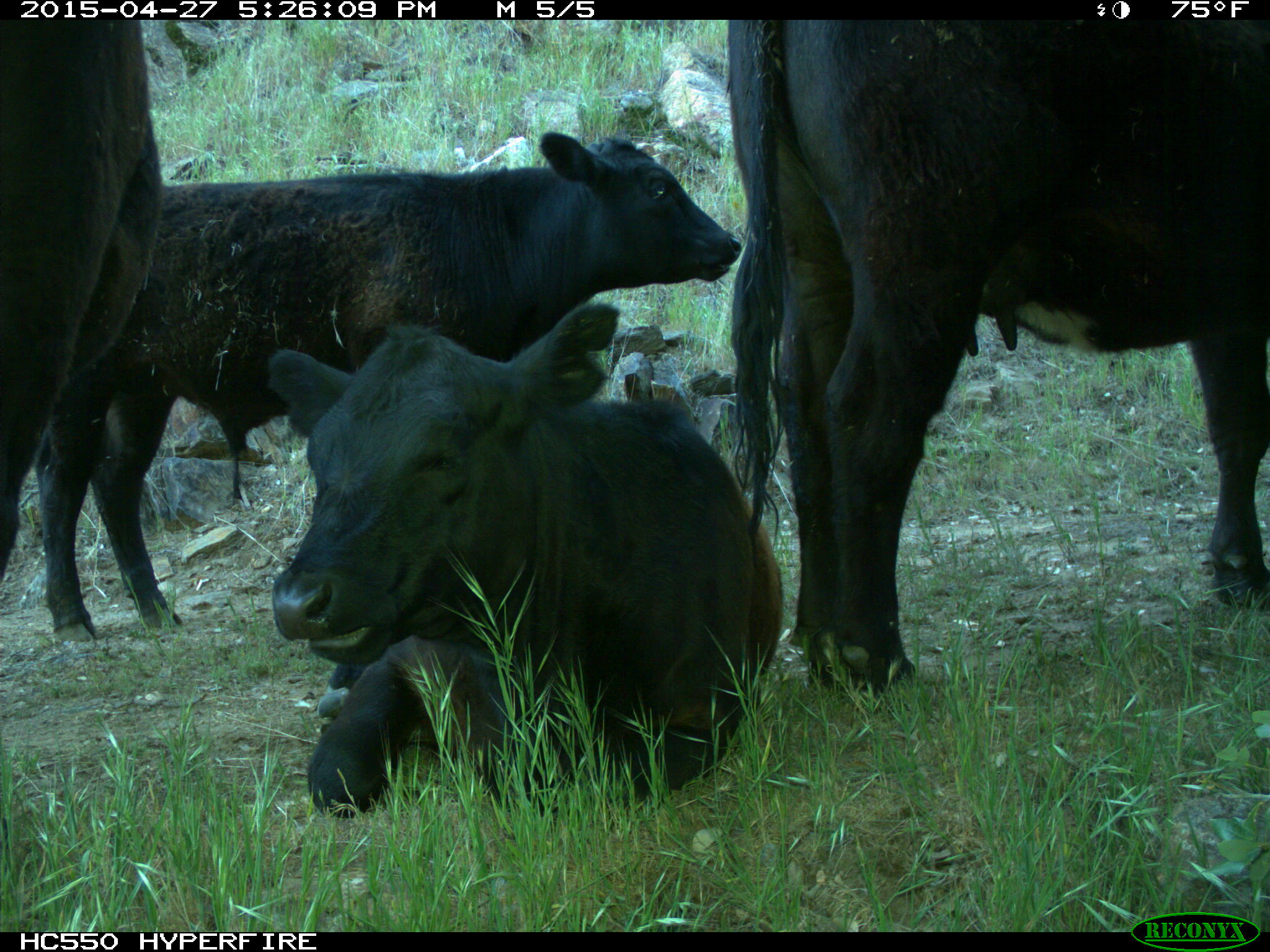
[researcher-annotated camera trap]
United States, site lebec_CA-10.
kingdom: Animalia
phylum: Chordata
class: Mammalia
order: Artiodactyla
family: Bovidae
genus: Bos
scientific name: Bos taurus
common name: domestic cow